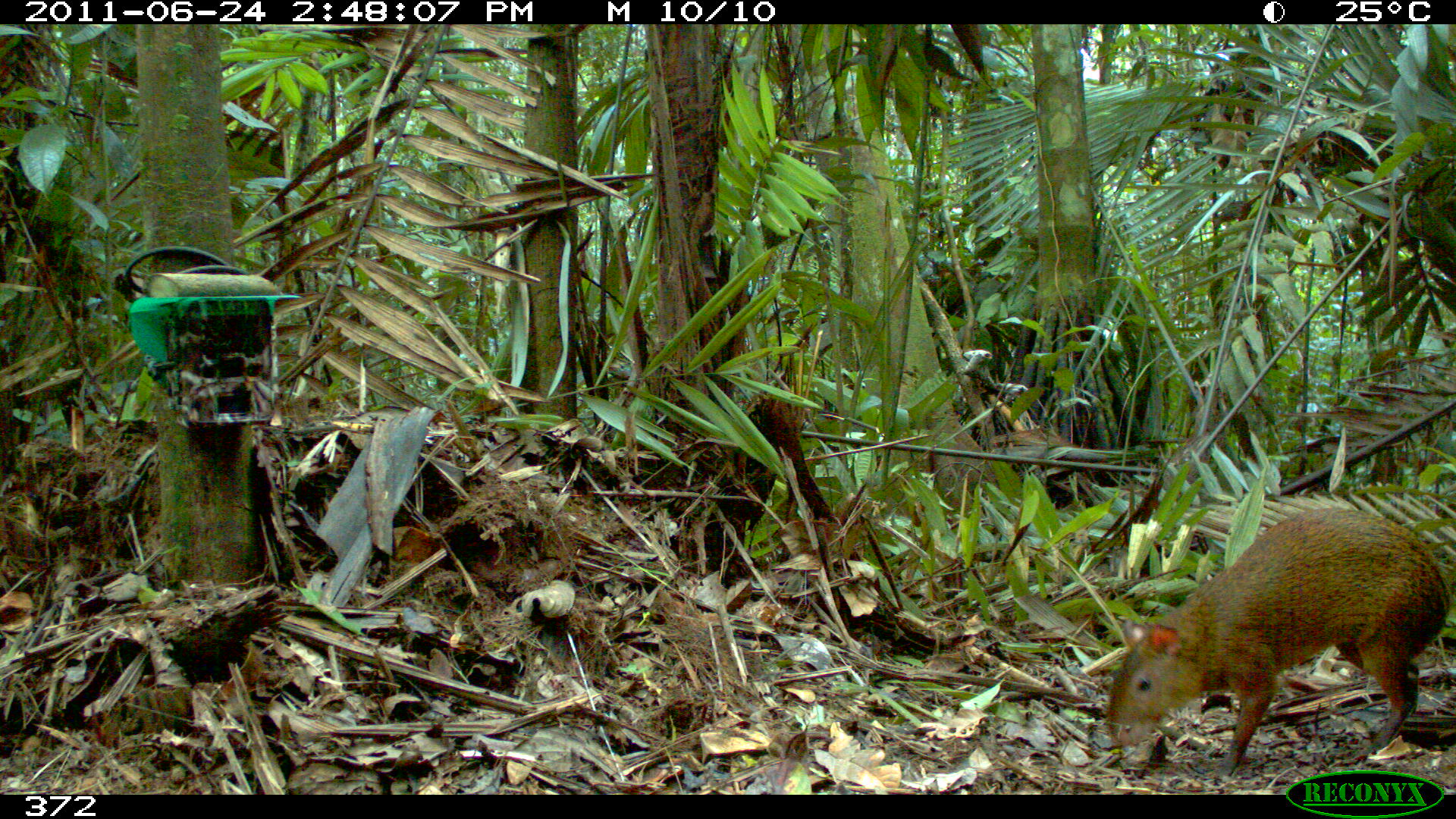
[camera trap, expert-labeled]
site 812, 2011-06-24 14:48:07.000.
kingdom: Animalia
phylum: Chordata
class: Mammalia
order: Rodentia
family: Dasyproctidae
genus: Dasyprocta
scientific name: Dasyprocta punctata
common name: central american agouti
Dasyprocta punctata (central american agouti).